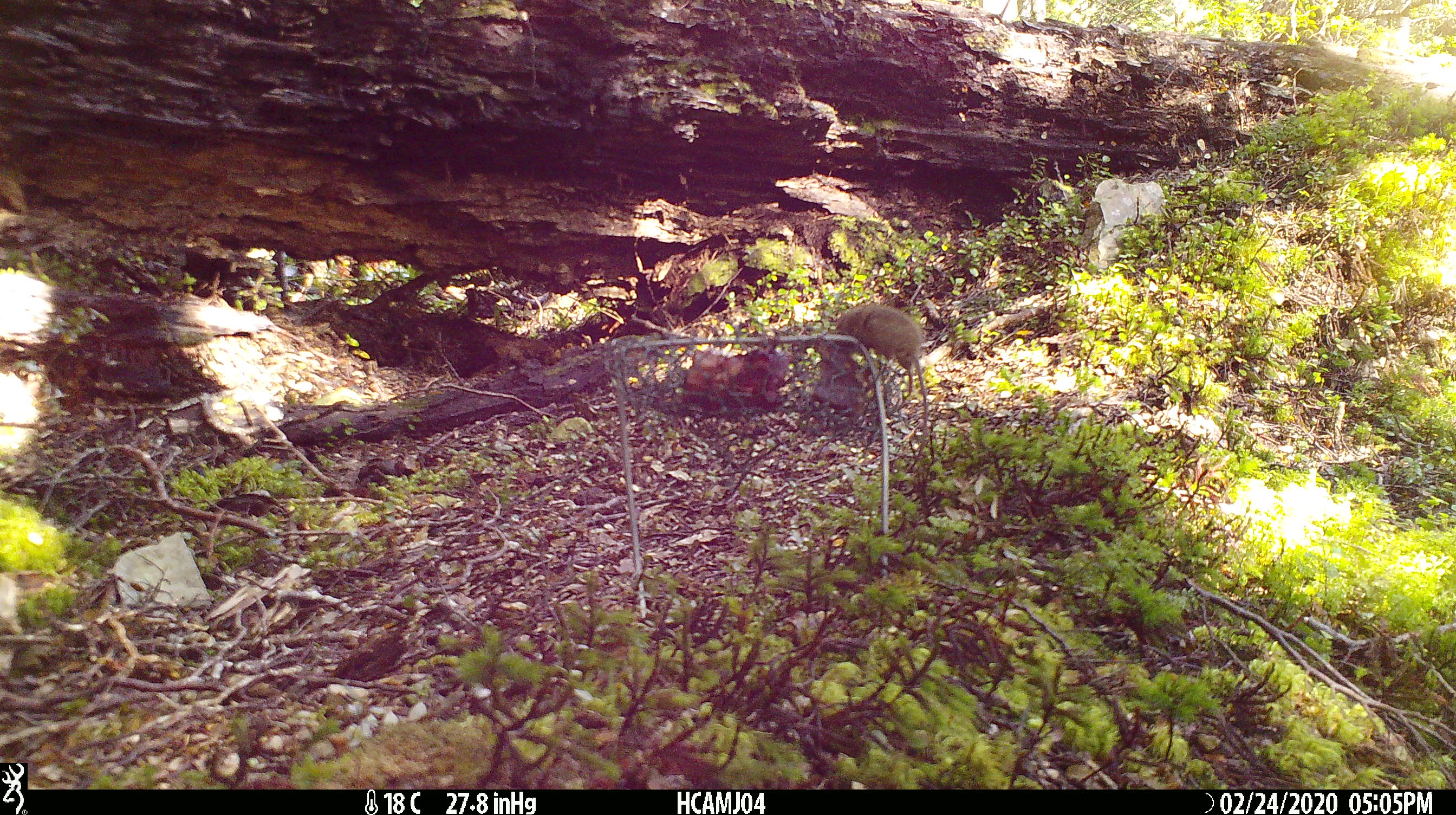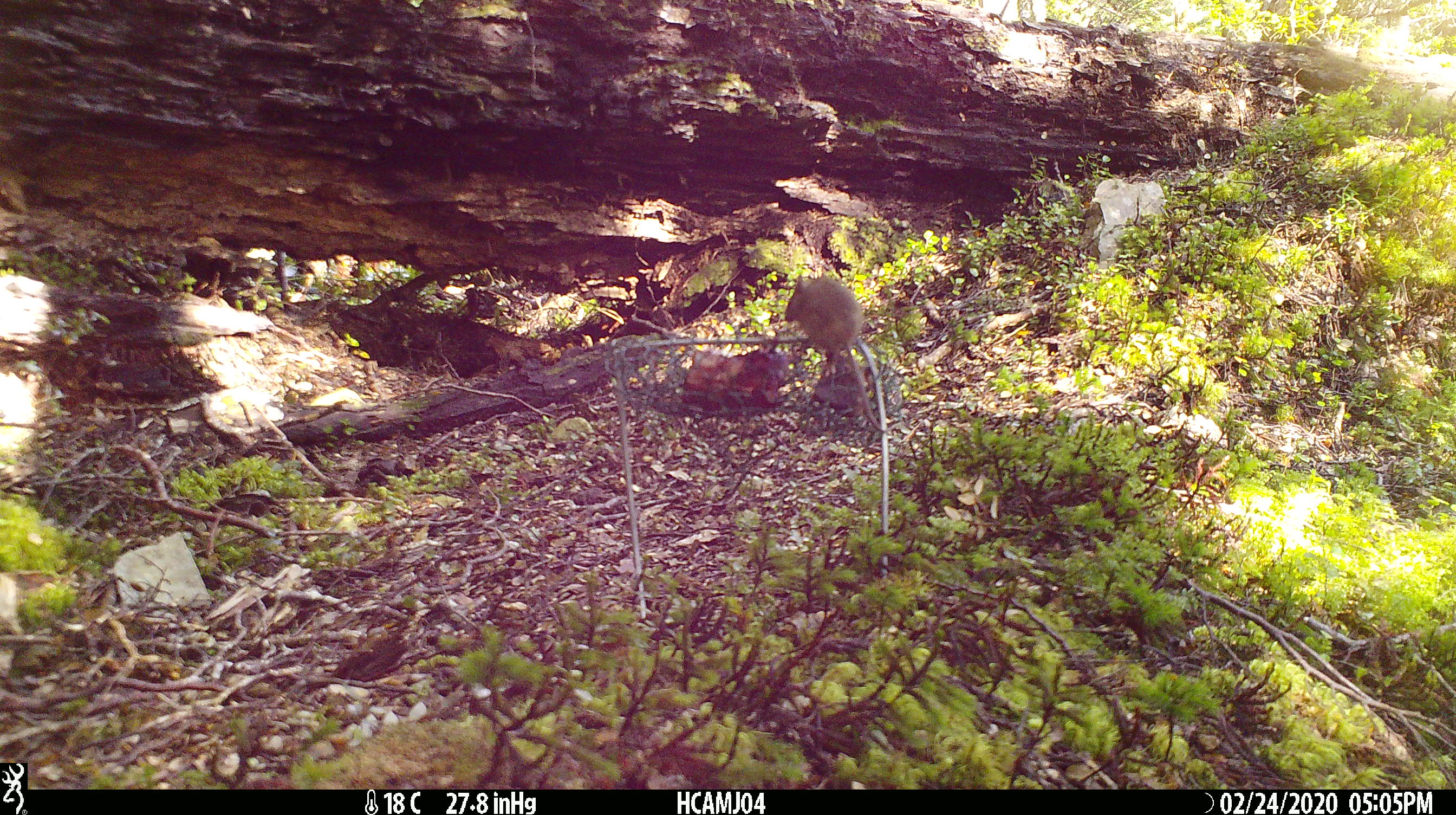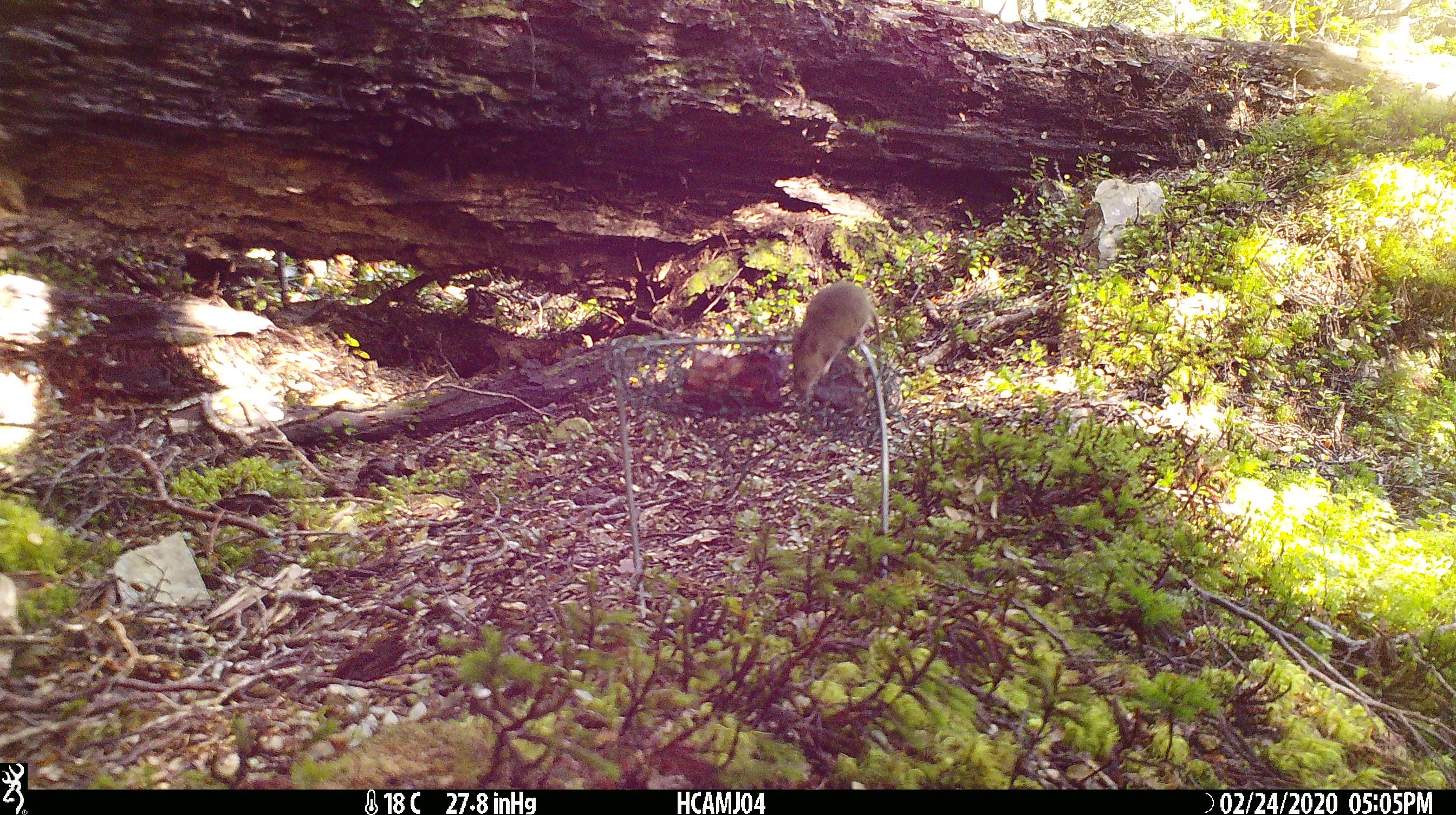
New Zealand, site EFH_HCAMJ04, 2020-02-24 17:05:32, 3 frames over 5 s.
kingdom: Animalia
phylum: Chordata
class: Mammalia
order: Rodentia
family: Muridae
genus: Mus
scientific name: Mus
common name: mouse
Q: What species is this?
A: Mouse (Mus).